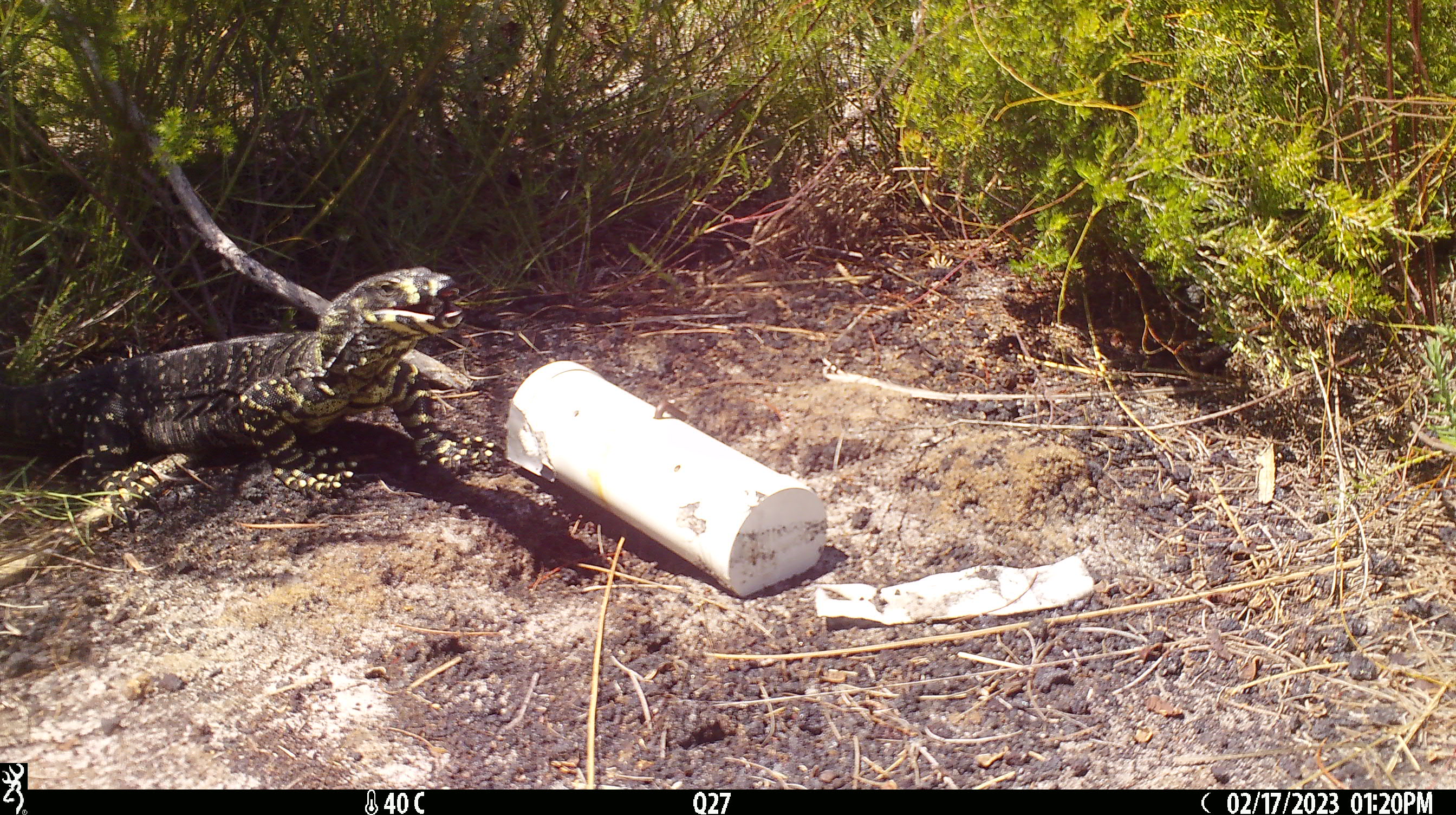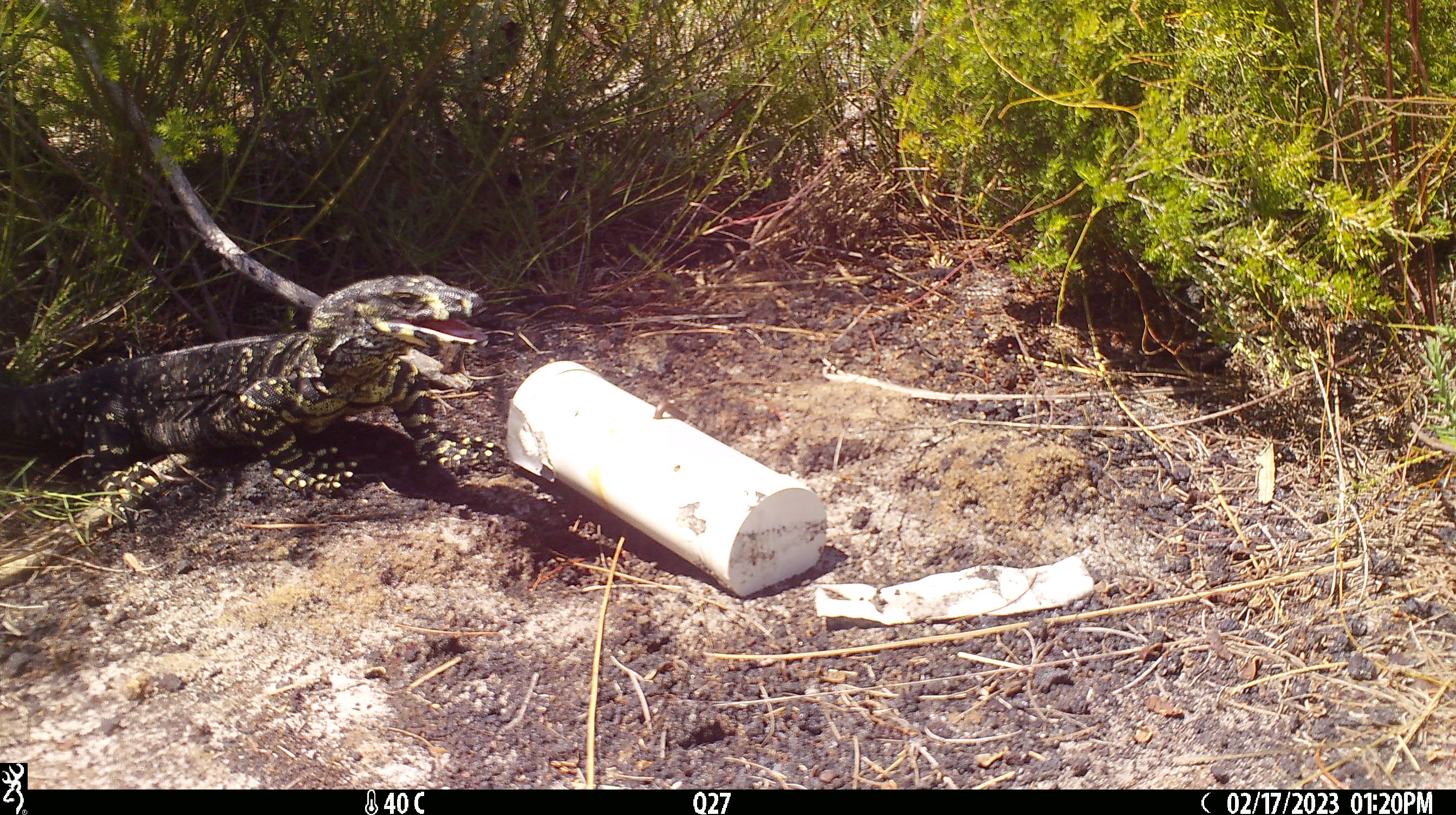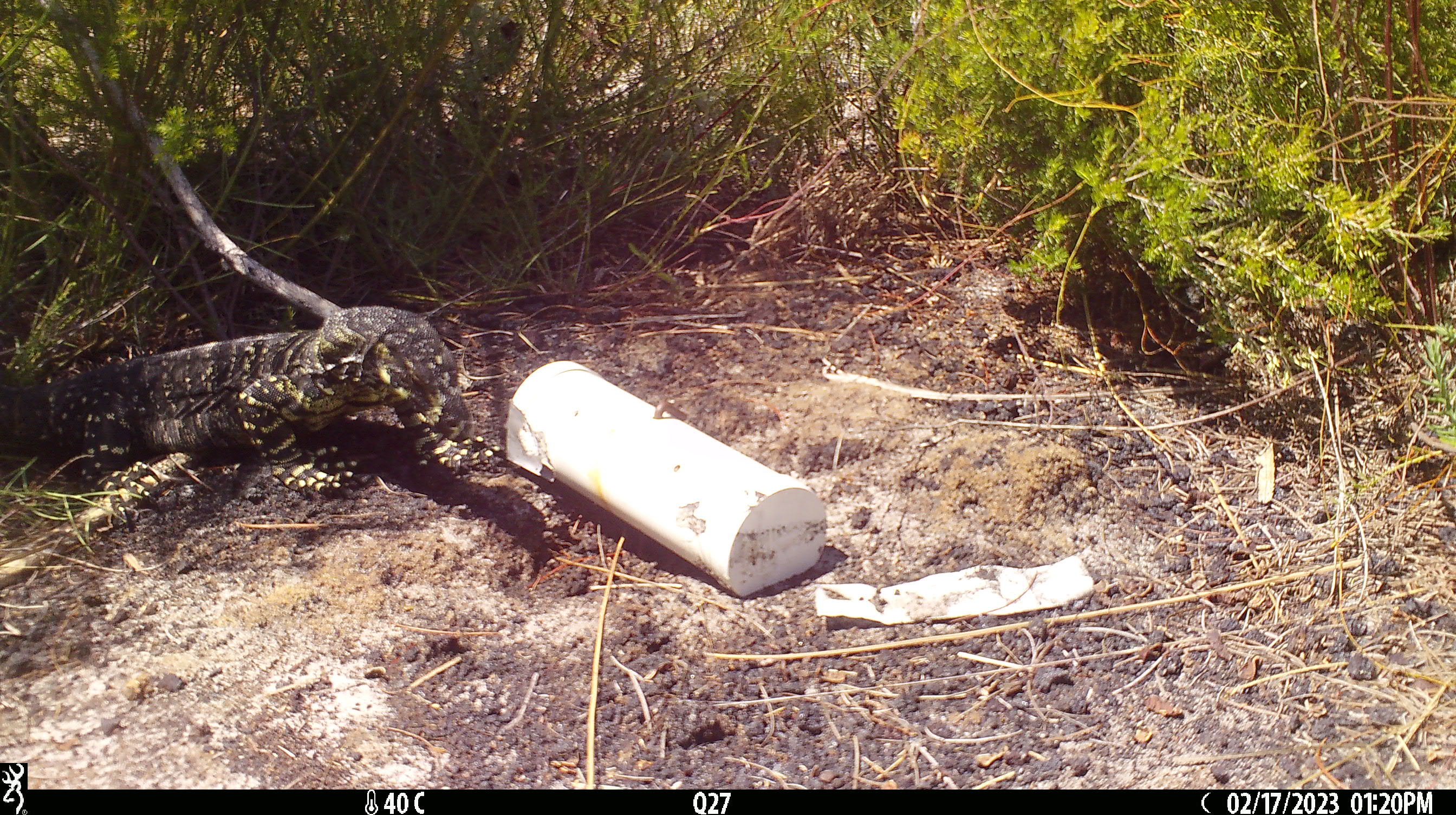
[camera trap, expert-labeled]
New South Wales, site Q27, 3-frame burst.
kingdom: Animalia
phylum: Chordata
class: Reptilia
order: Squamata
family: Varanidae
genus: Varanus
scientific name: Varanus varius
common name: lace monitor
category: goanna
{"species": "goanna (lace monitor) (Varanus varius)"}